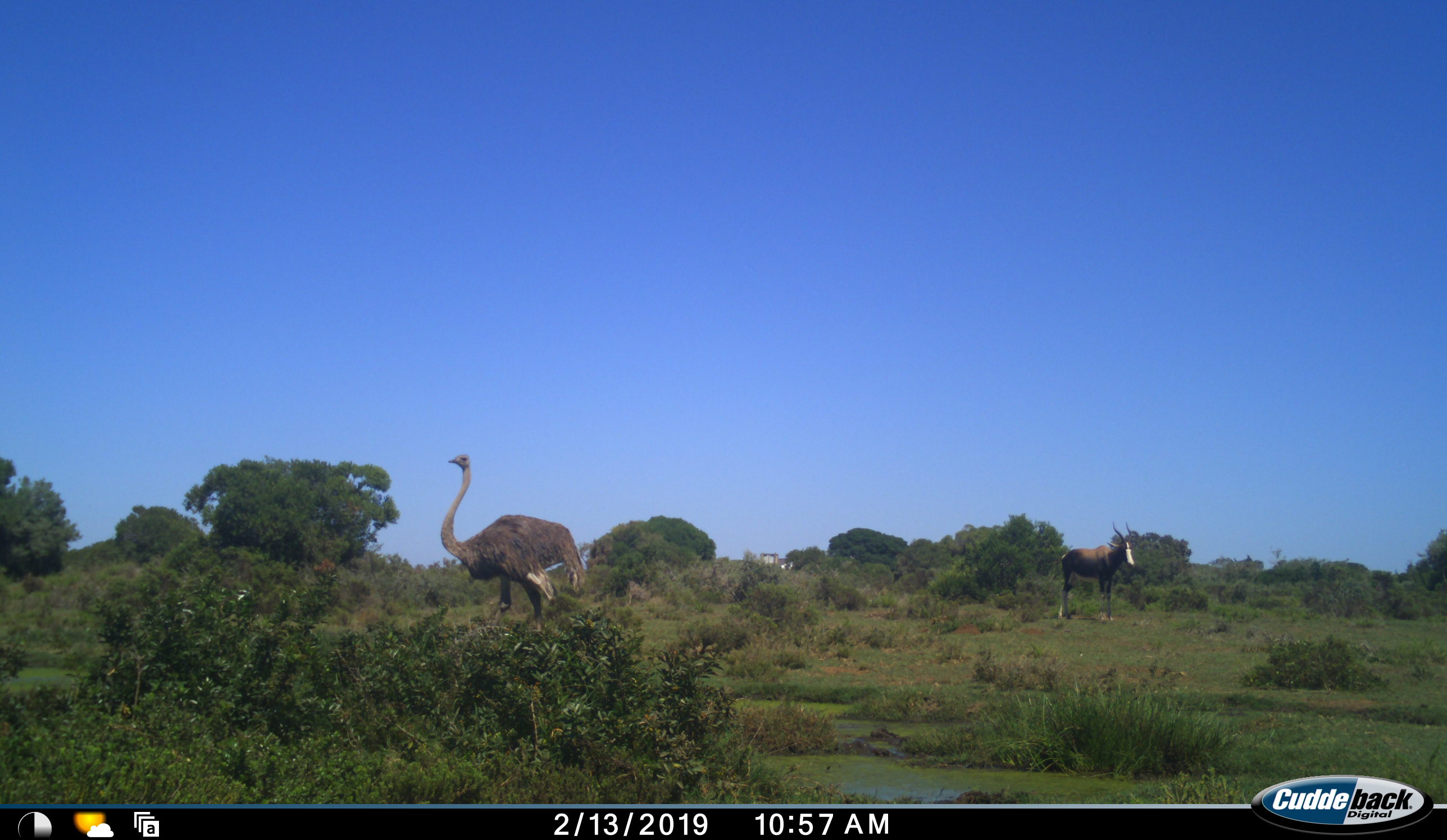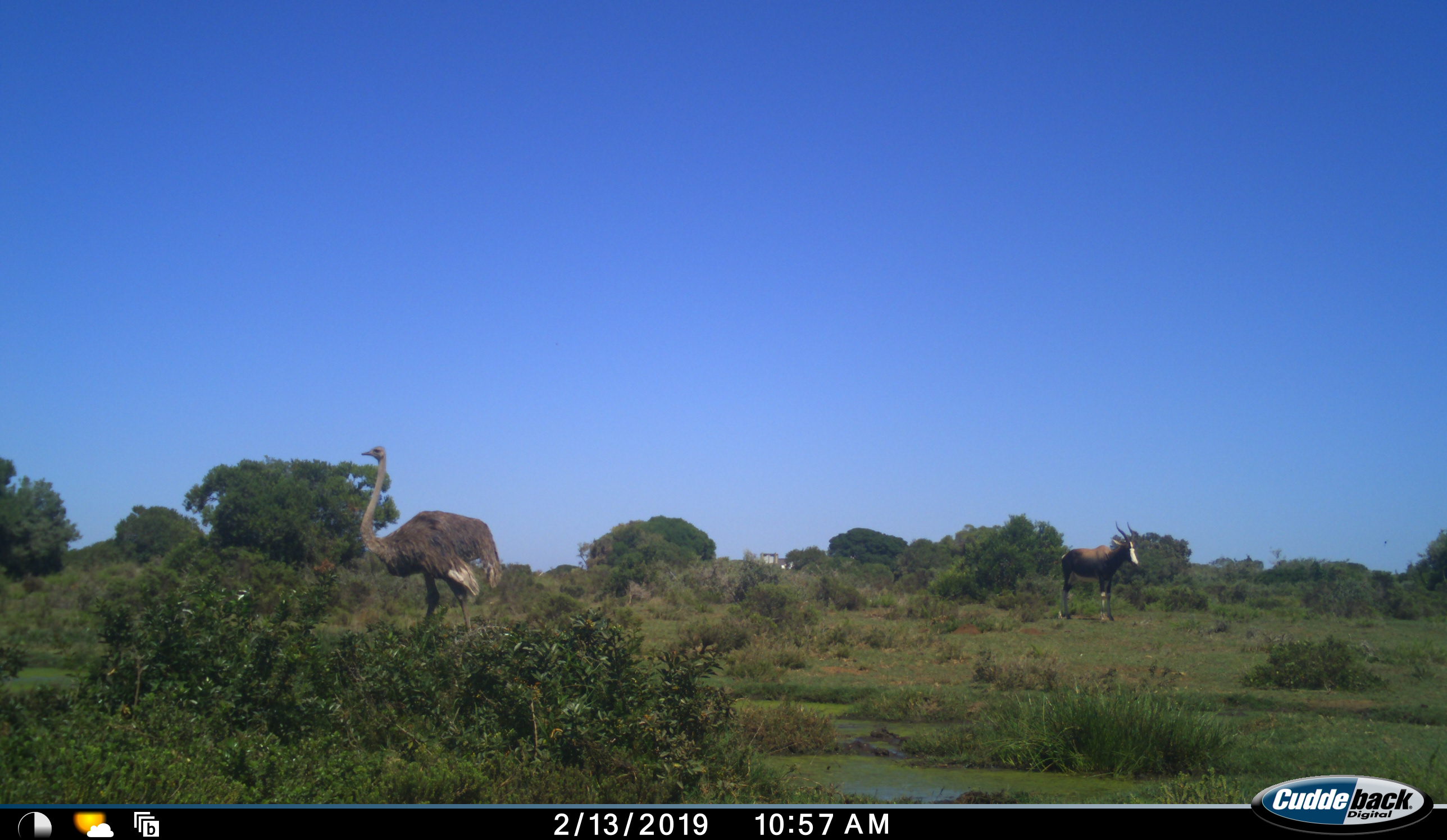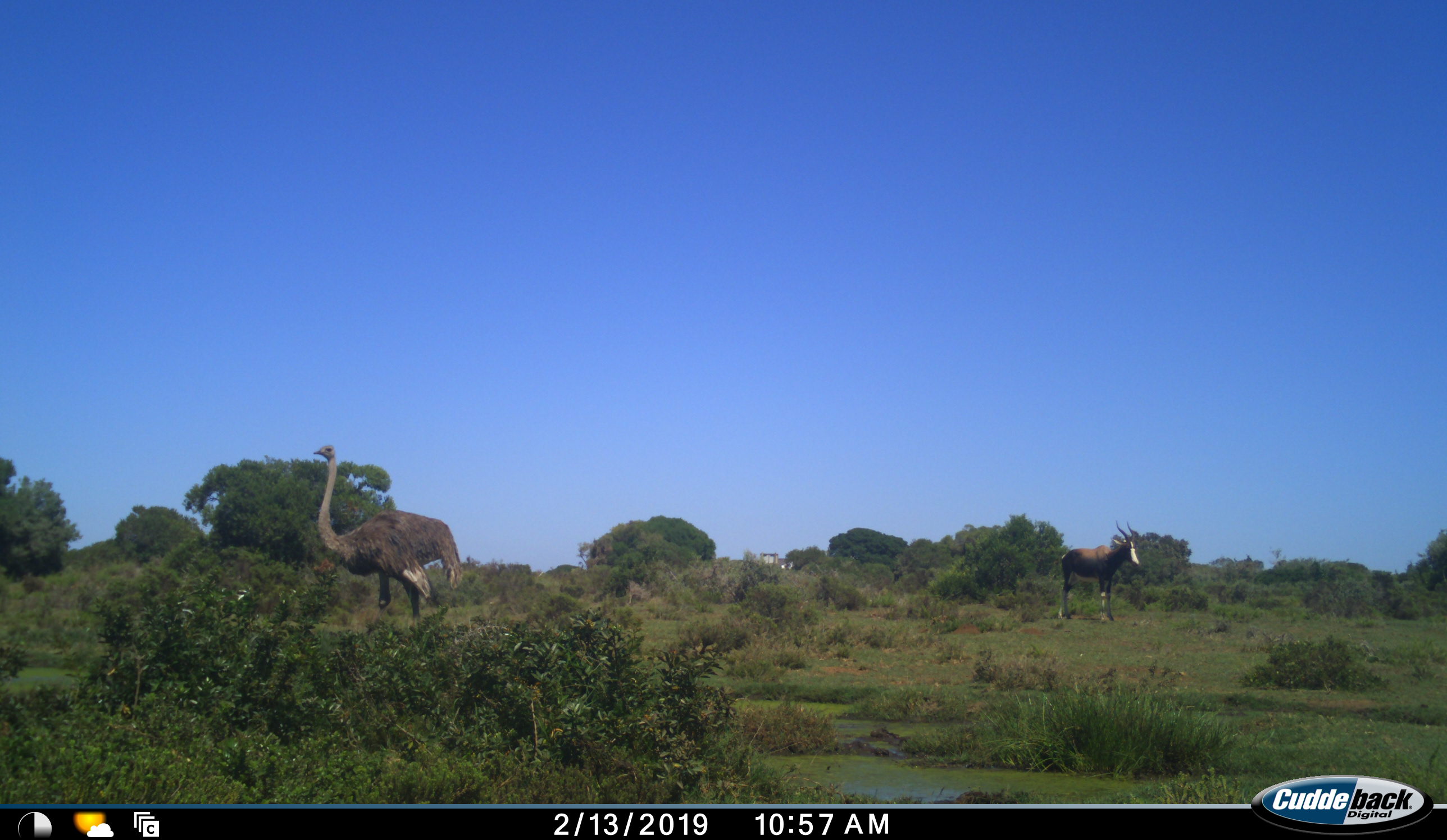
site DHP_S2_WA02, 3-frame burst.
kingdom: Animalia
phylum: Chordata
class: Aves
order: Struthioniformes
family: Struthionidae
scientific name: Struthionidae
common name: ostrich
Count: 1.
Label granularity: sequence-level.